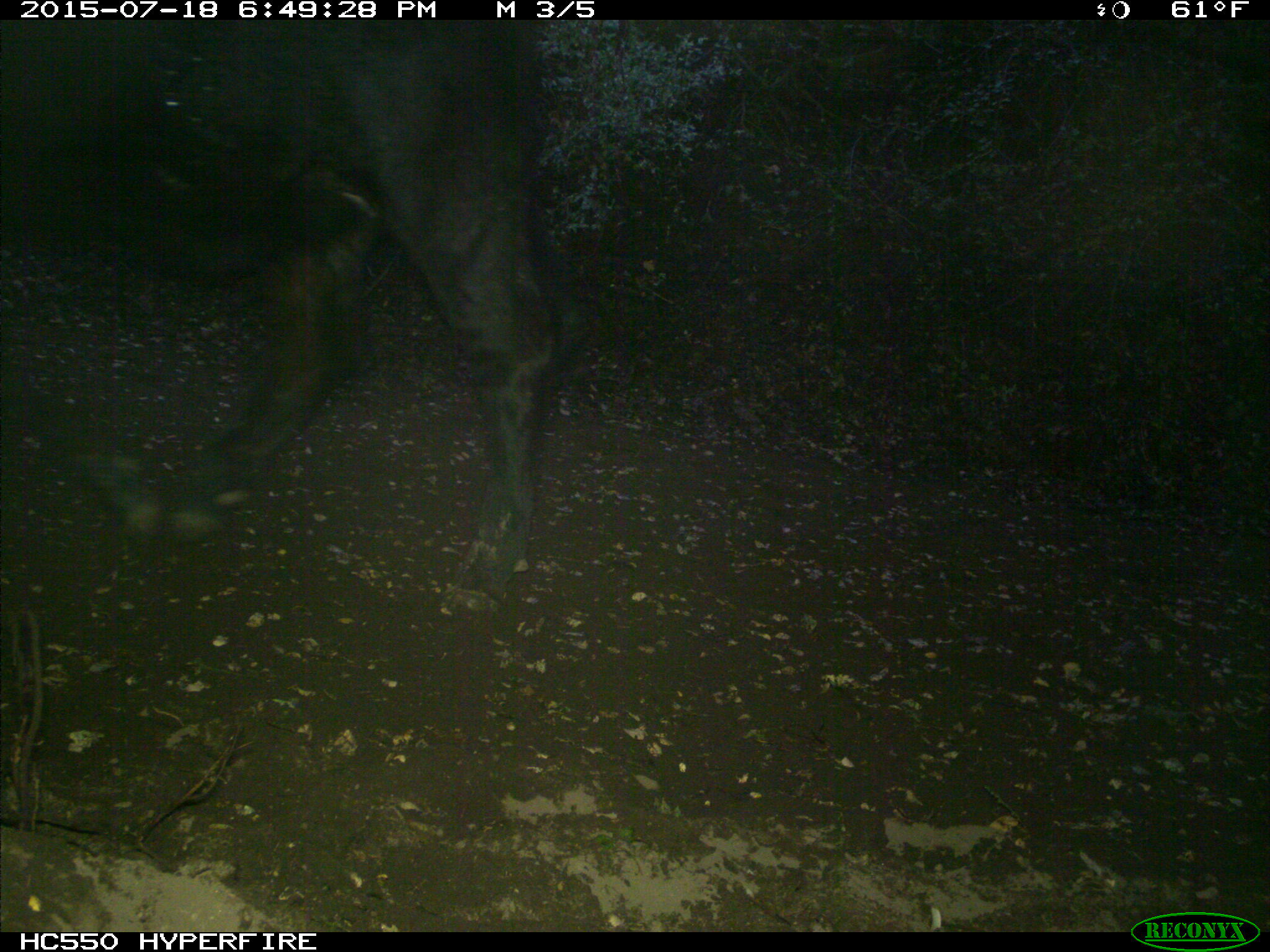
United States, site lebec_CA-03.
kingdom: Animalia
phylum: Chordata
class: Mammalia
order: Artiodactyla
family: Bovidae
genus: Bos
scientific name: Bos taurus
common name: domestic cow